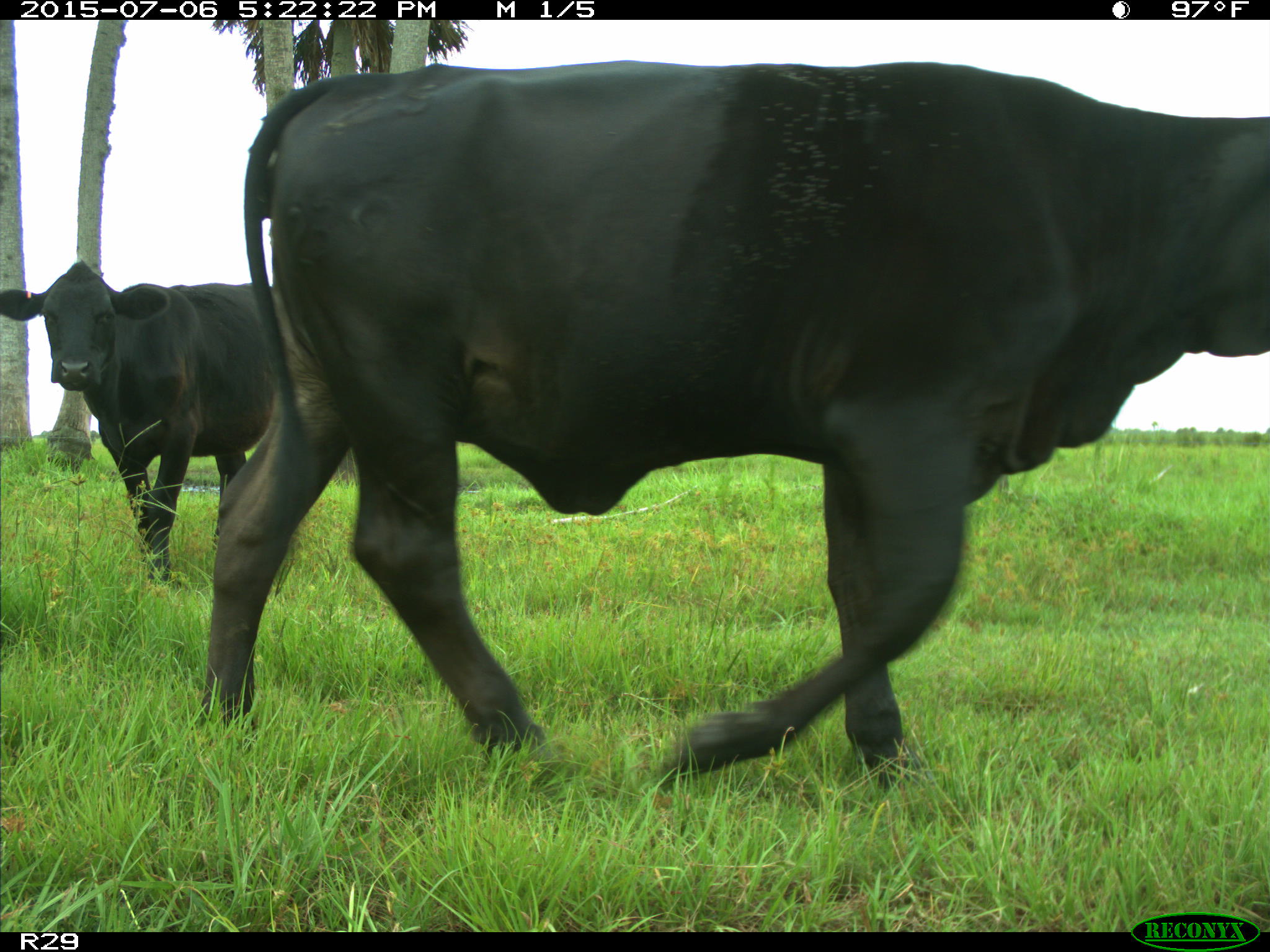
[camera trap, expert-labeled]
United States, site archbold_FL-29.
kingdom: Animalia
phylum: Chordata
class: Mammalia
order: Artiodactyla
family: Bovidae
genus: Bos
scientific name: Bos taurus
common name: domestic cow